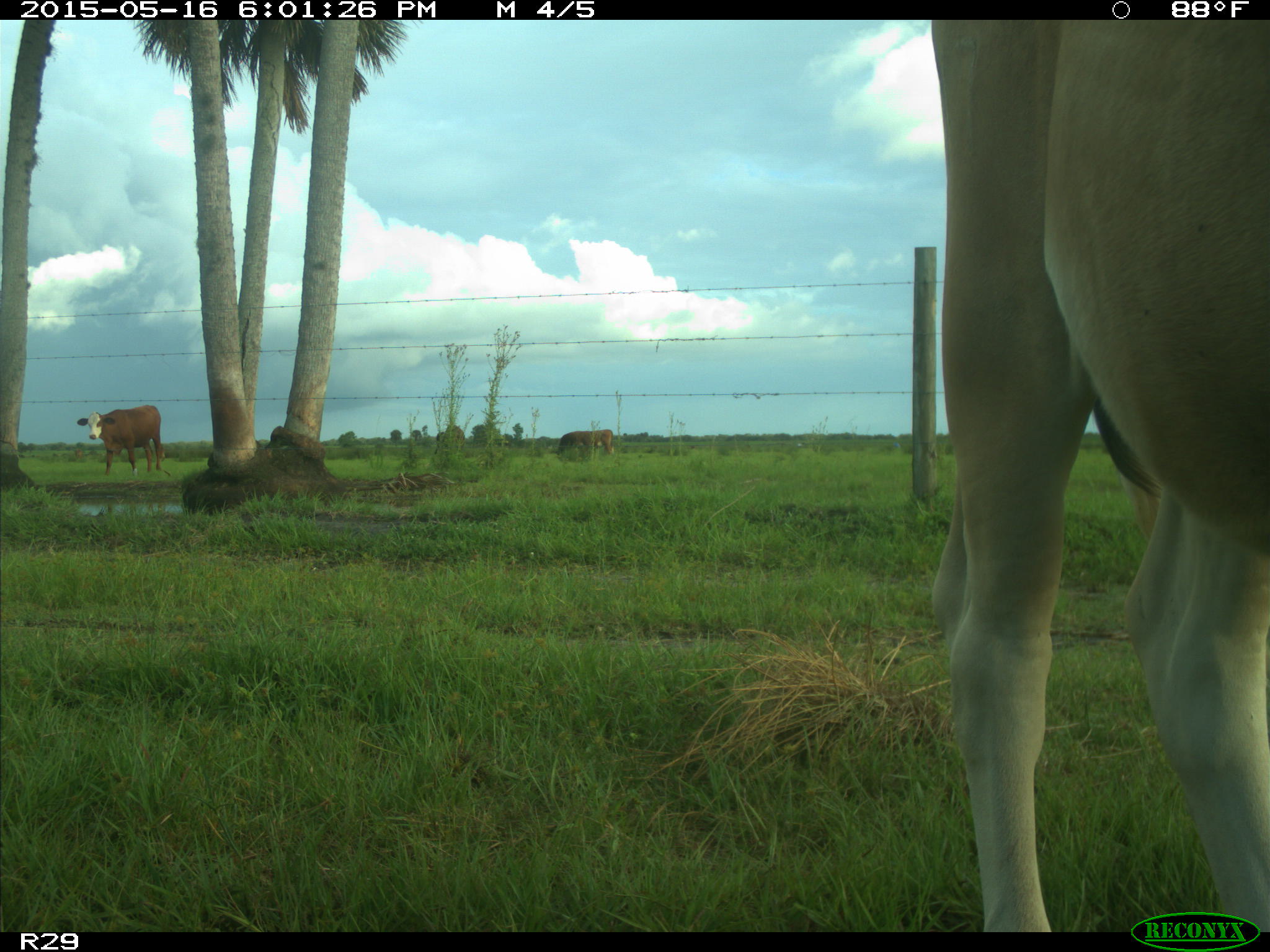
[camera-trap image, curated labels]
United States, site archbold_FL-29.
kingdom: Animalia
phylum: Chordata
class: Mammalia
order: Artiodactyla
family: Bovidae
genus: Bos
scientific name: Bos taurus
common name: domestic cow